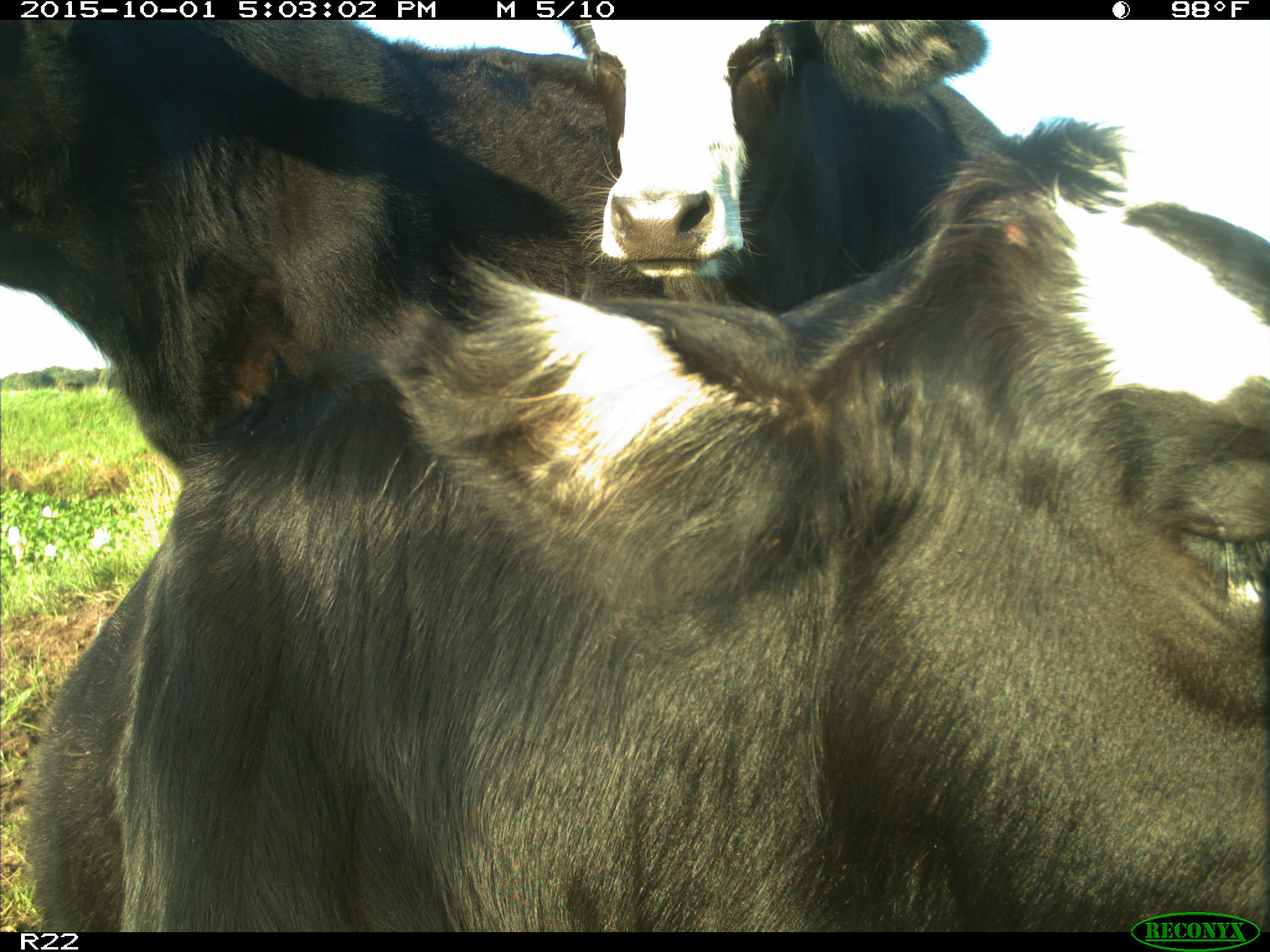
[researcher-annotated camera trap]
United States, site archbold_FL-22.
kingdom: Animalia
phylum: Chordata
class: Mammalia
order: Artiodactyla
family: Bovidae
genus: Bos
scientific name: Bos taurus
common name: domestic cow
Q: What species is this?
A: Bos taurus (domestic cow).